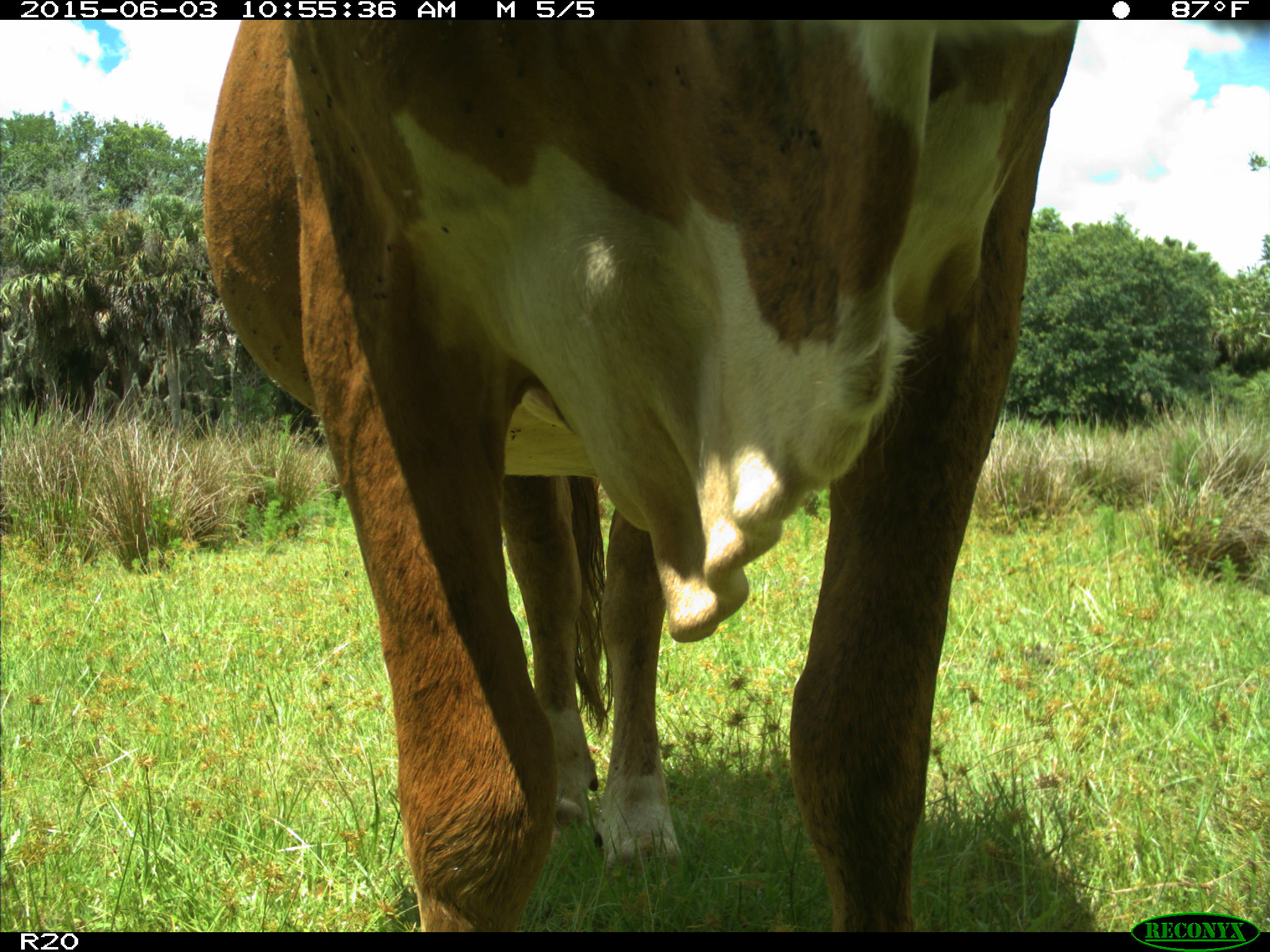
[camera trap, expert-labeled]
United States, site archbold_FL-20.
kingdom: Animalia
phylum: Chordata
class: Mammalia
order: Artiodactyla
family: Bovidae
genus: Bos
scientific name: Bos taurus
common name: domestic cow